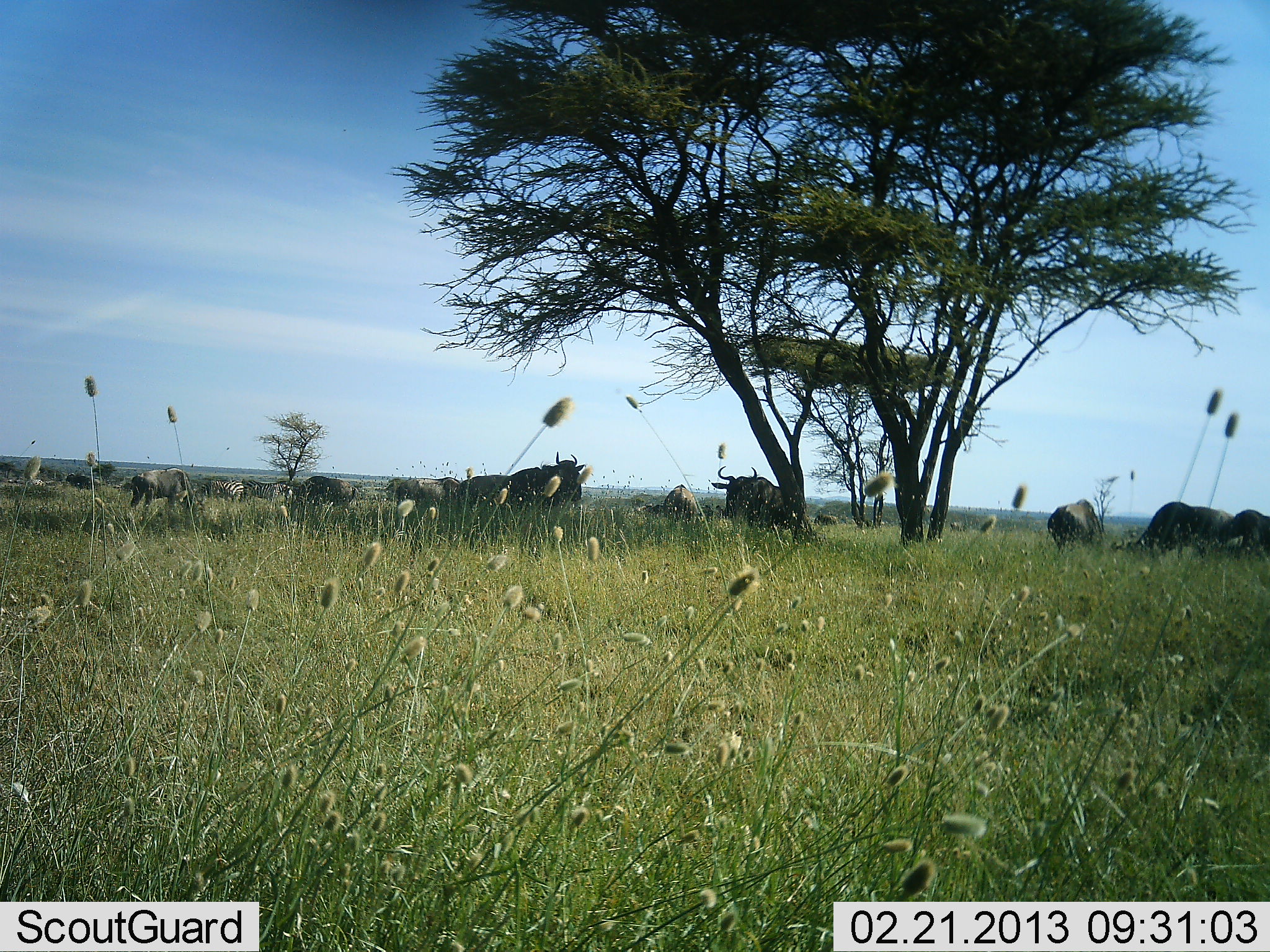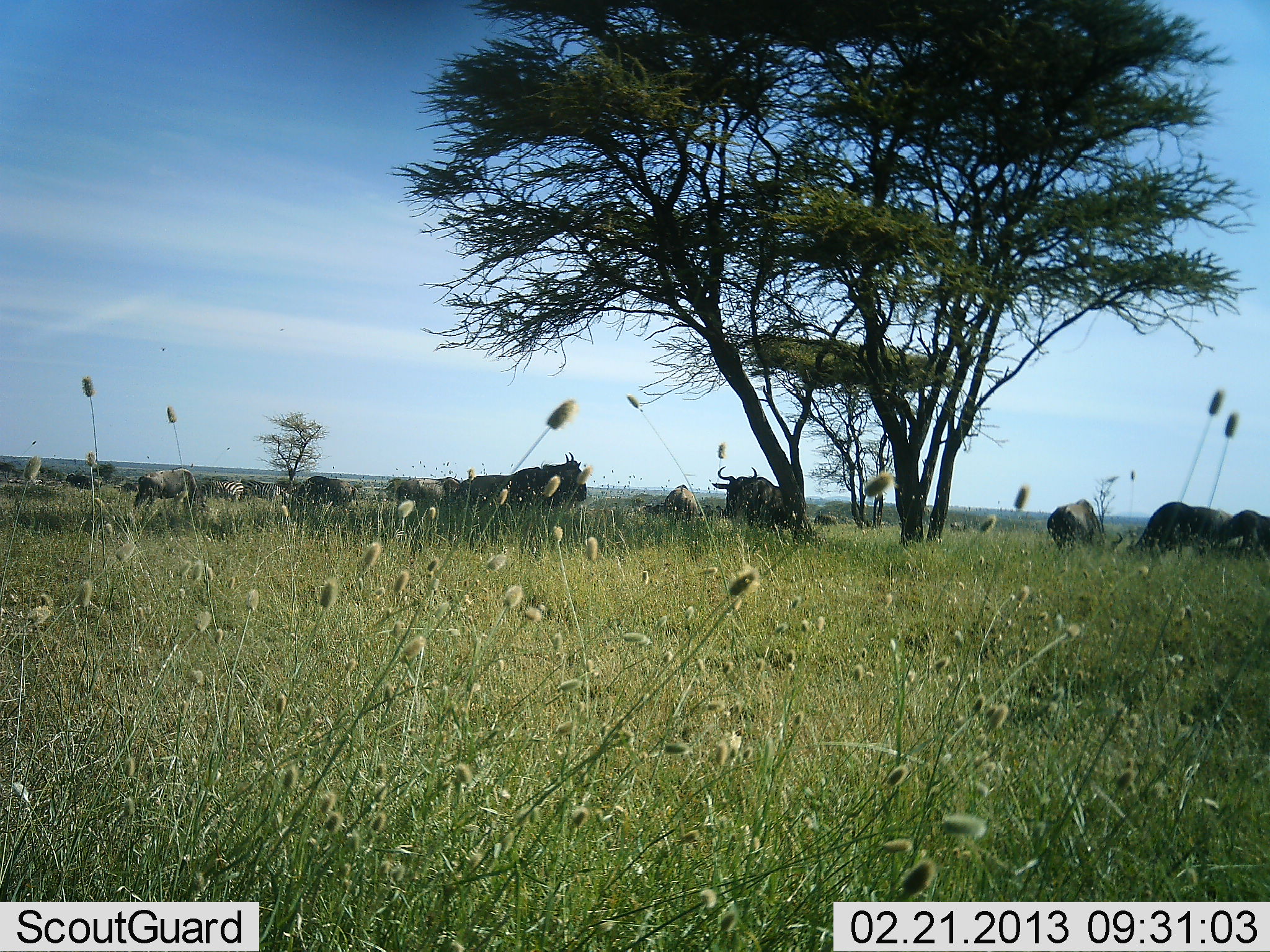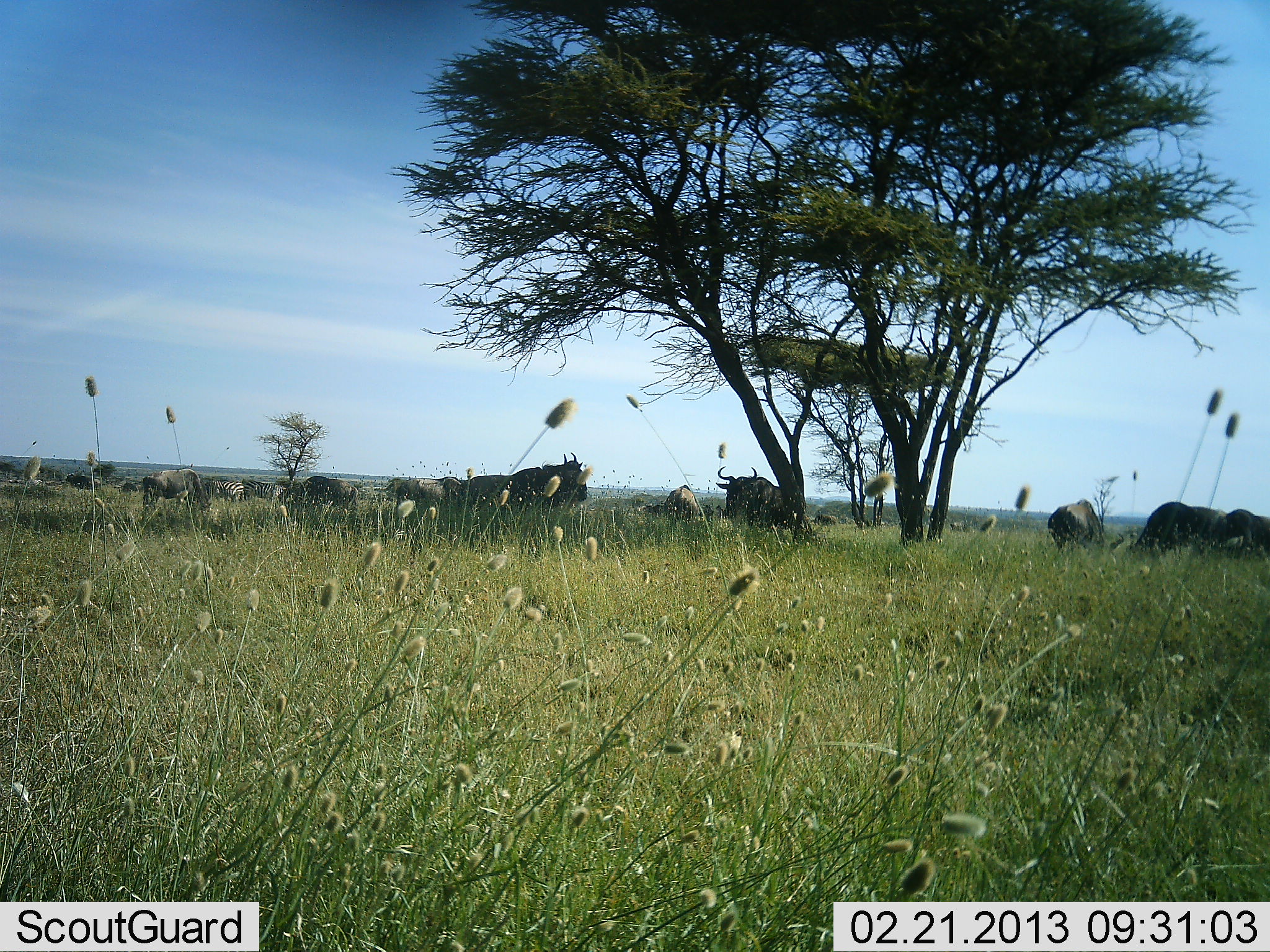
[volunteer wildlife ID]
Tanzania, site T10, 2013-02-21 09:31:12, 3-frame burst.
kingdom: Animalia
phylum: Chordata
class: Mammalia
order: Artiodactyla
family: Bovidae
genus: Connochaetes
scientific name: Connochaetes taurinus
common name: blue wildebeest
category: wildebeest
Wildebeest (blue wildebeest) (Connochaetes taurinus), count 11-50. Behavior (volunteer vote fractions): standing 86%, resting 23%, moving 18%, interacting 0%. Young present (vote fraction): 0%. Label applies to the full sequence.